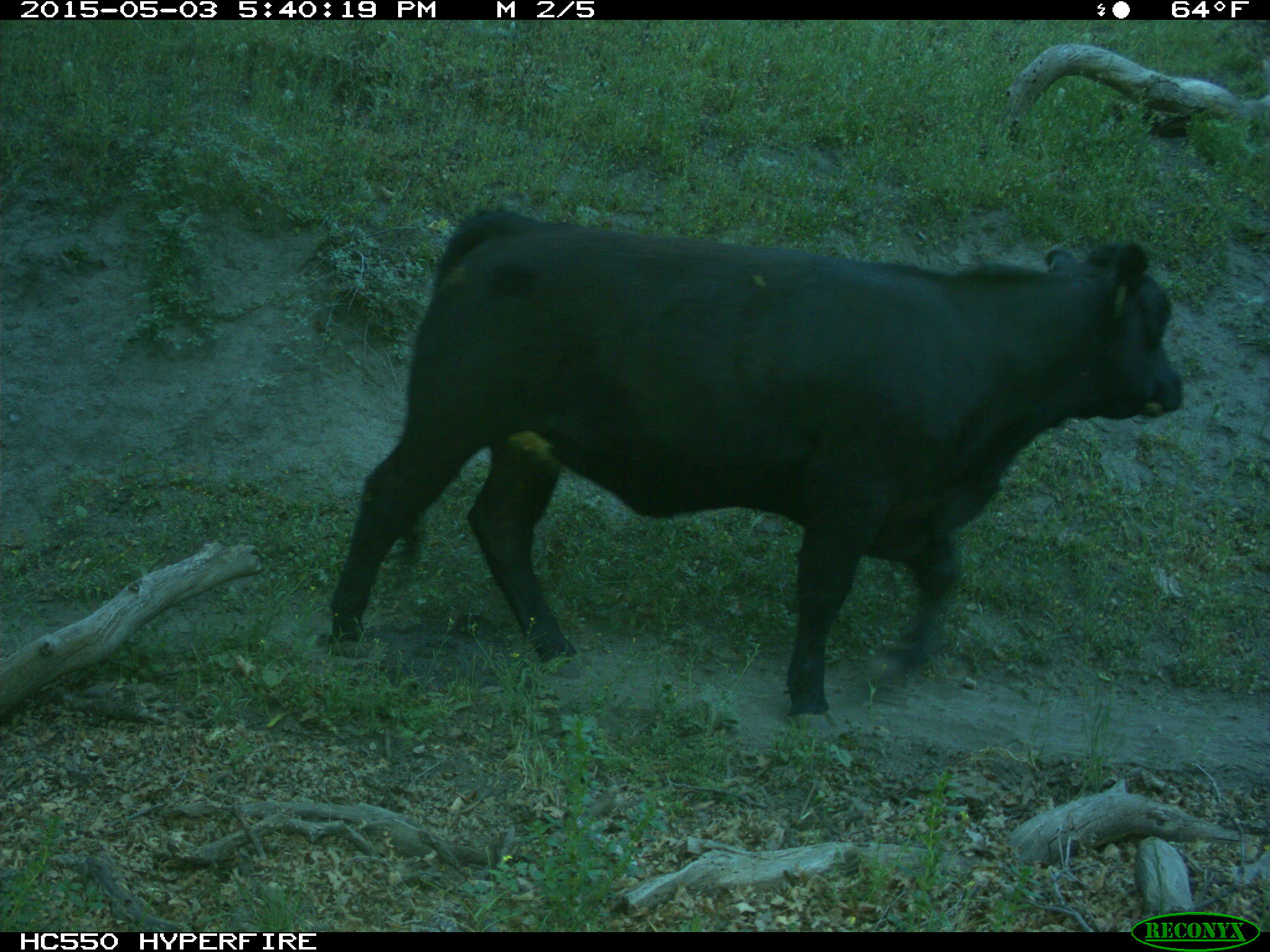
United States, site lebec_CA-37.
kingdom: Animalia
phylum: Chordata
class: Mammalia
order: Artiodactyla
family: Bovidae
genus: Bos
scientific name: Bos taurus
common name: domestic cow